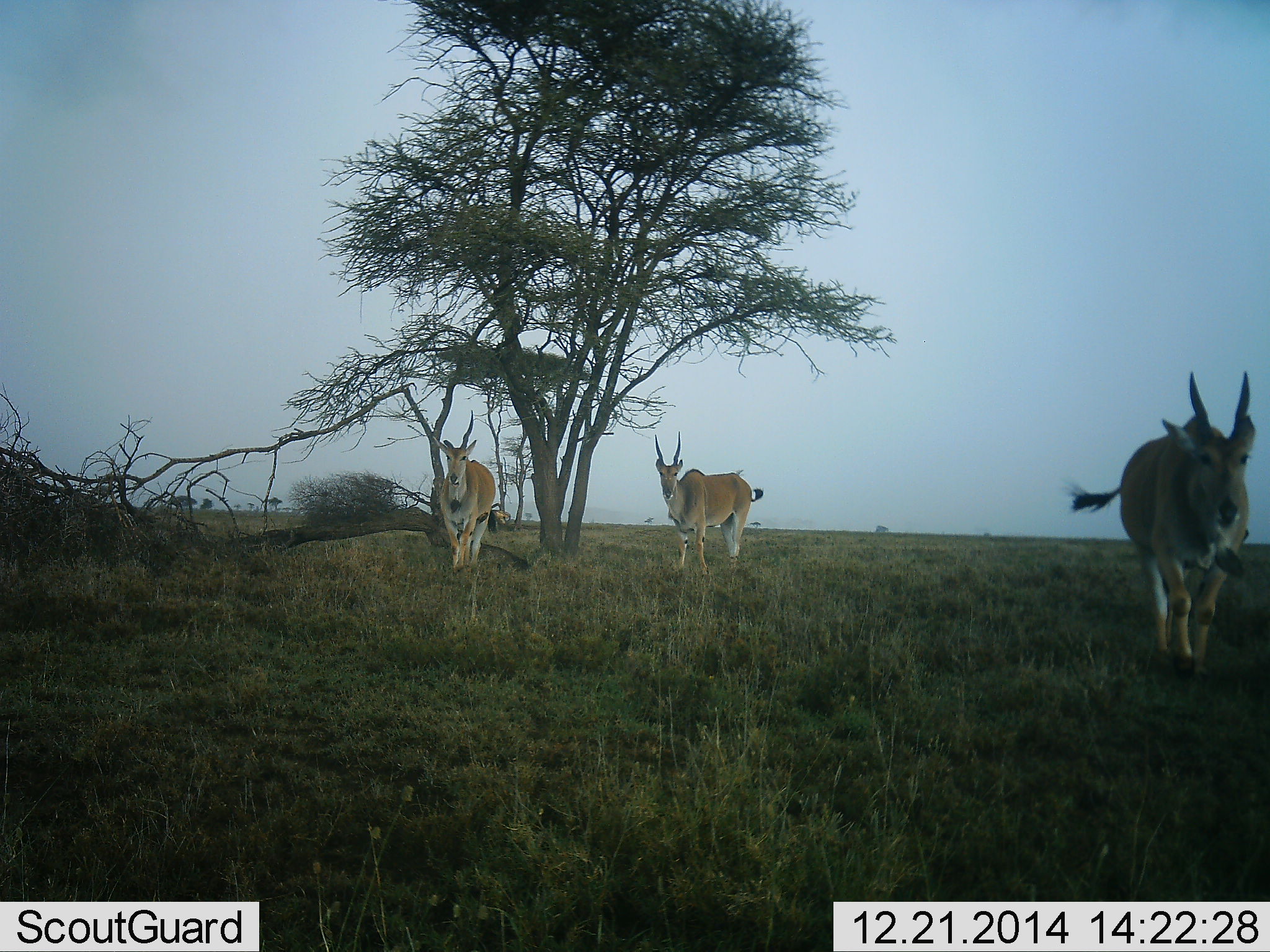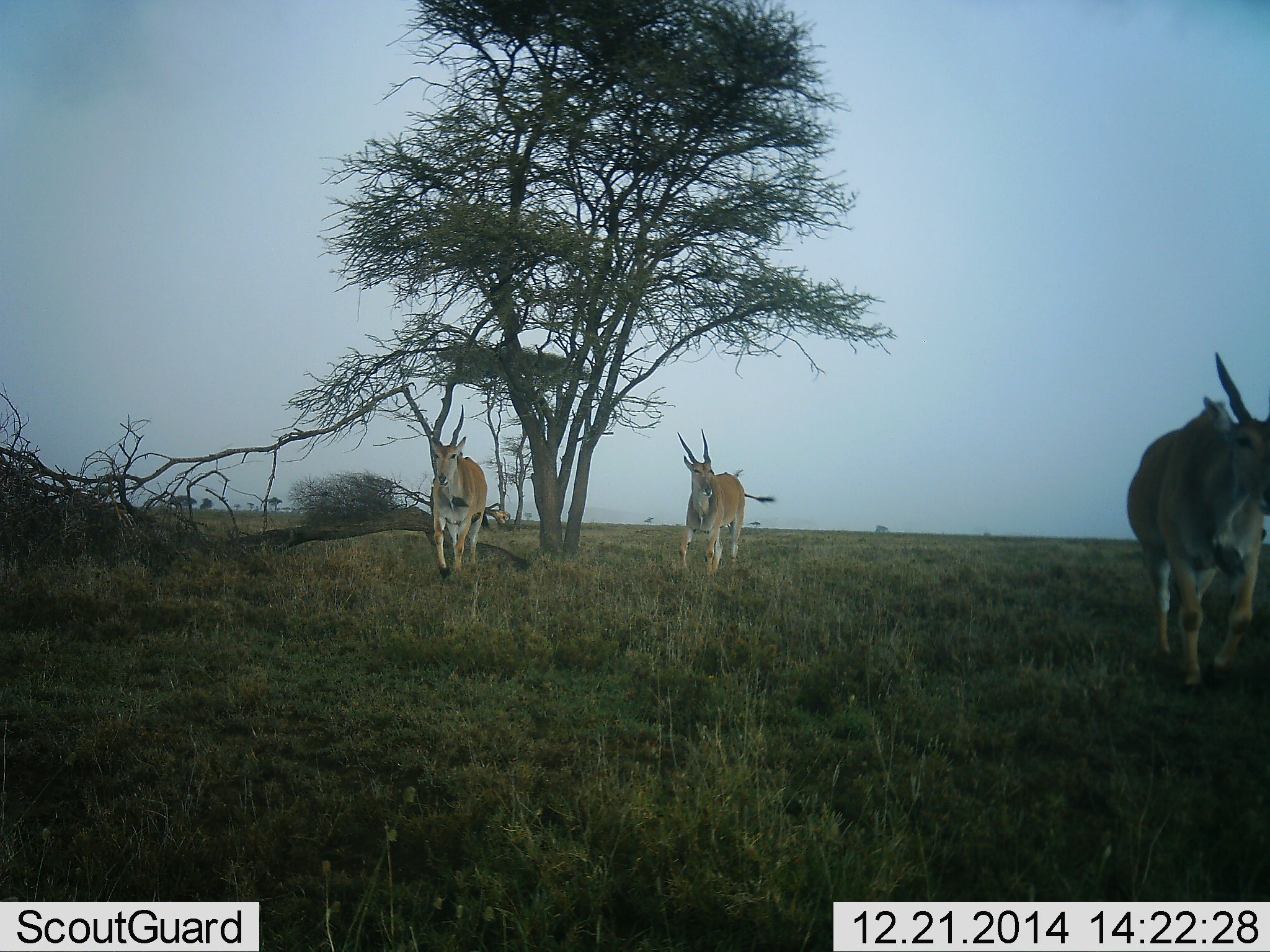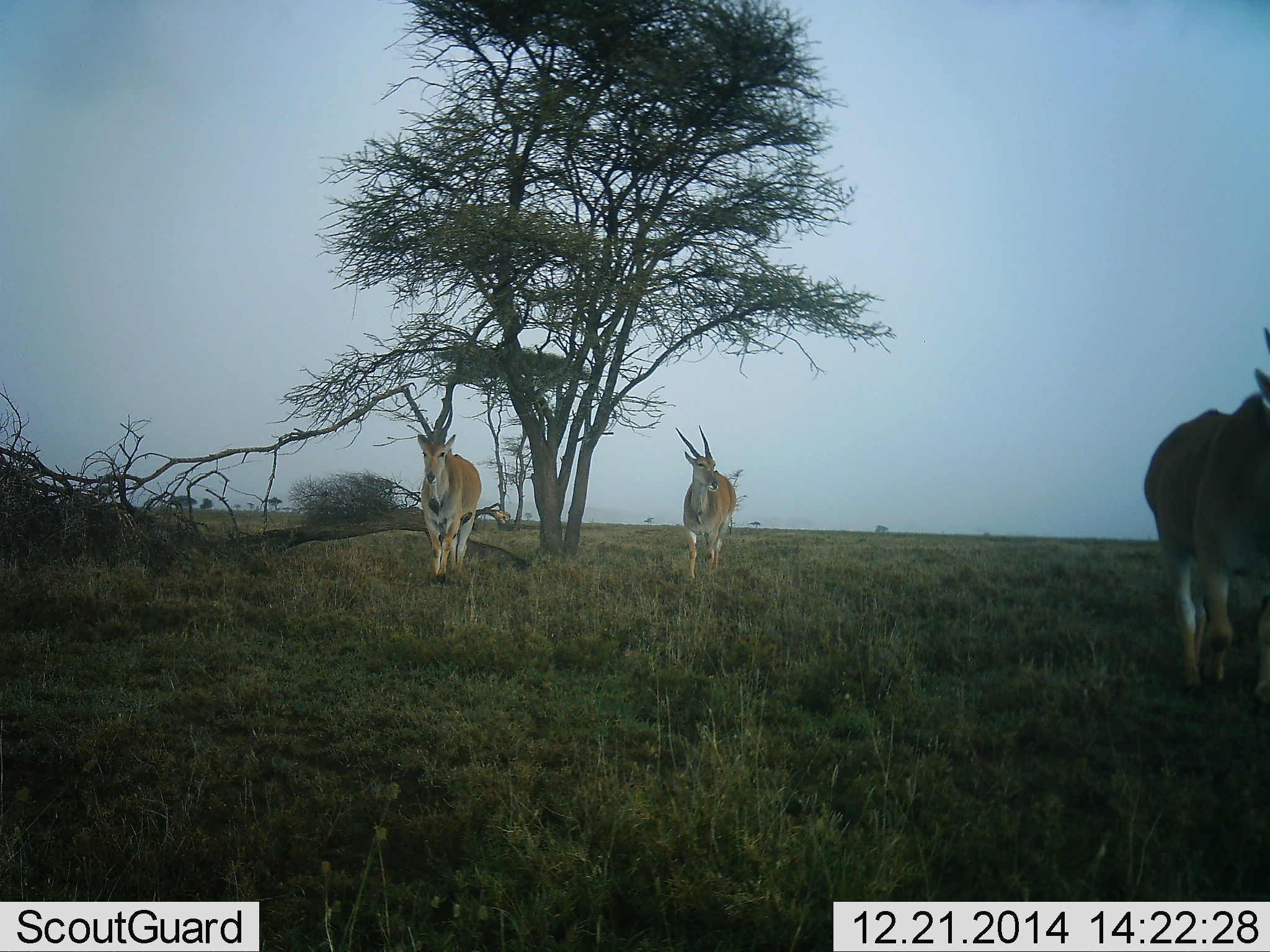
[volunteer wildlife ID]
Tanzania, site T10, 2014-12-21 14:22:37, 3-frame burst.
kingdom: Animalia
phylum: Chordata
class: Mammalia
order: Artiodactyla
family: Bovidae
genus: Tragelaphus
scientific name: Tragelaphus oryx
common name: eland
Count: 3.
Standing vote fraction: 10%.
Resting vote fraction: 0%.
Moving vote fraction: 100%.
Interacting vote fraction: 0%.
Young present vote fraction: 0%.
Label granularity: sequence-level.